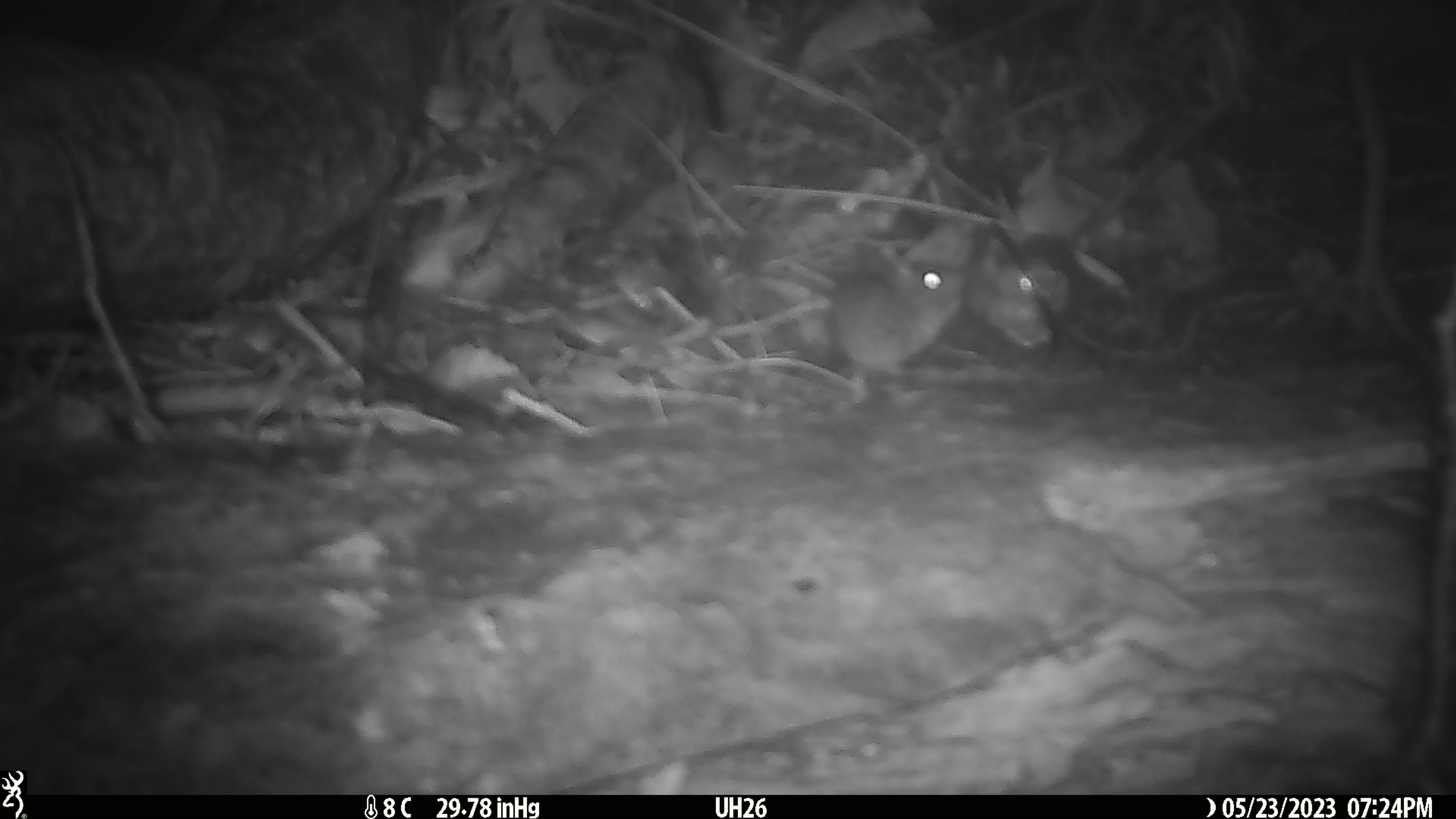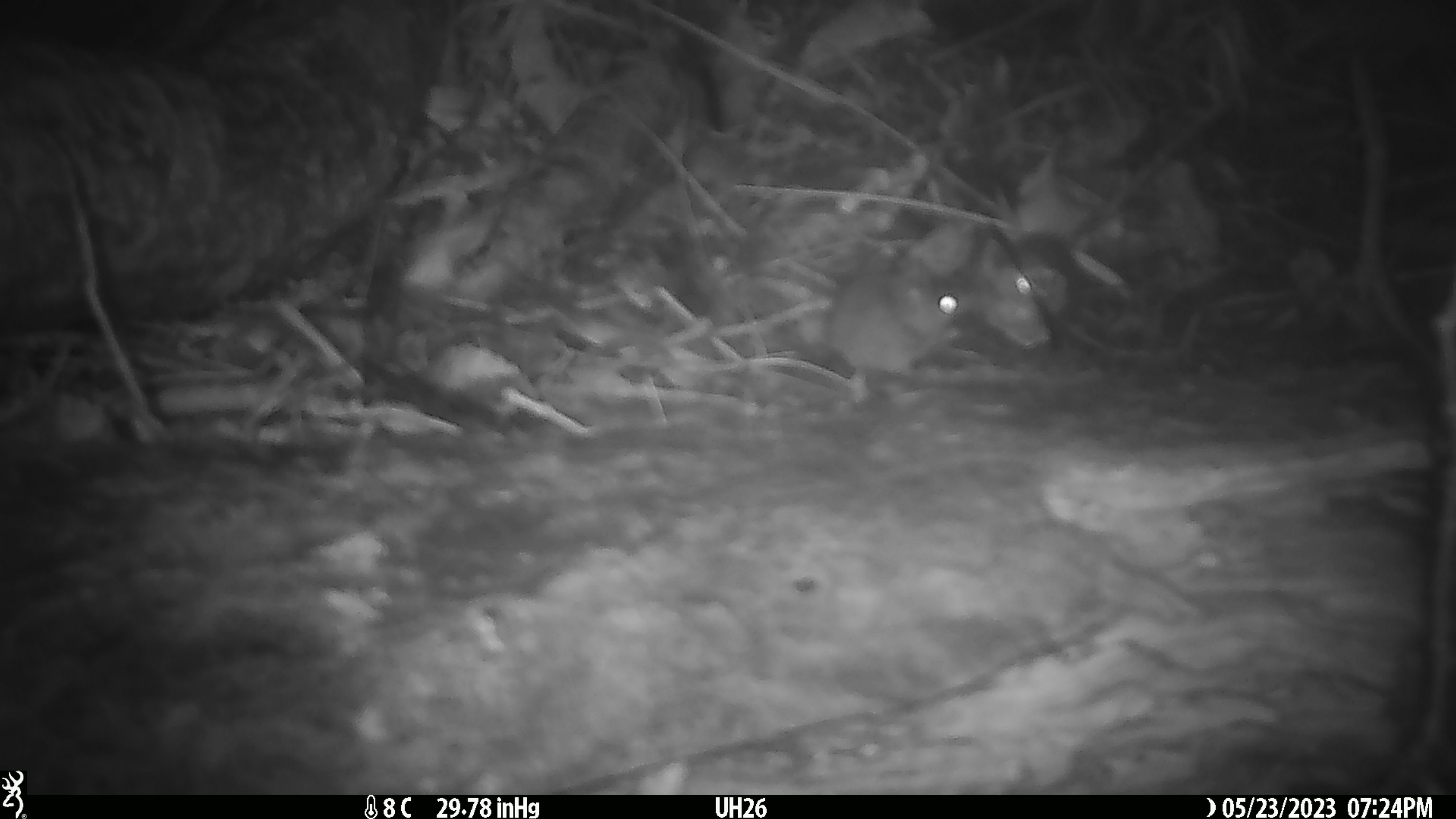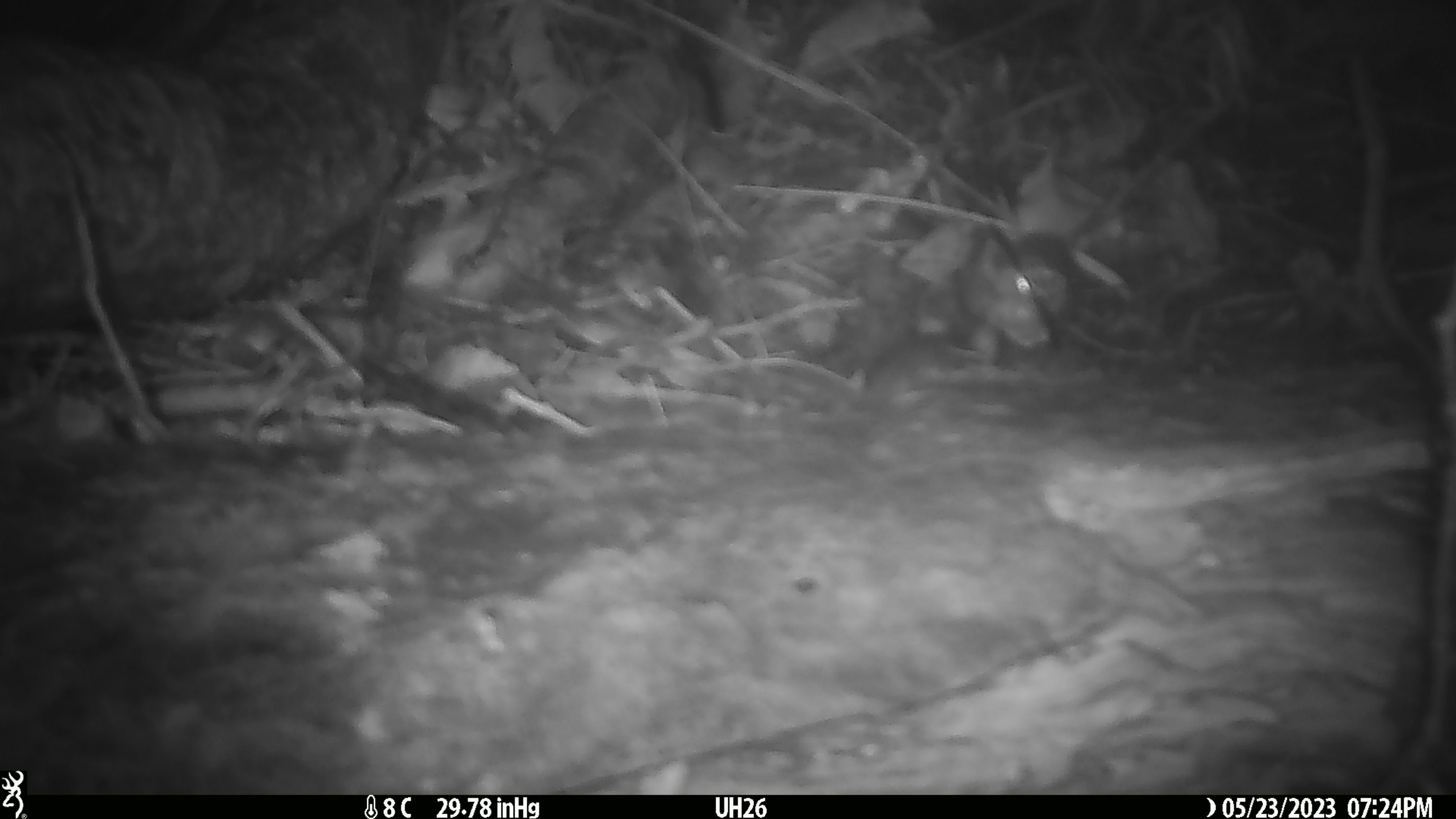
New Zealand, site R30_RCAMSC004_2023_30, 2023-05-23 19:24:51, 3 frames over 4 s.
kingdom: Animalia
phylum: Chordata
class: Mammalia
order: Rodentia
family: Muridae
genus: Mus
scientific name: Mus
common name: mouse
Mouse (Mus).